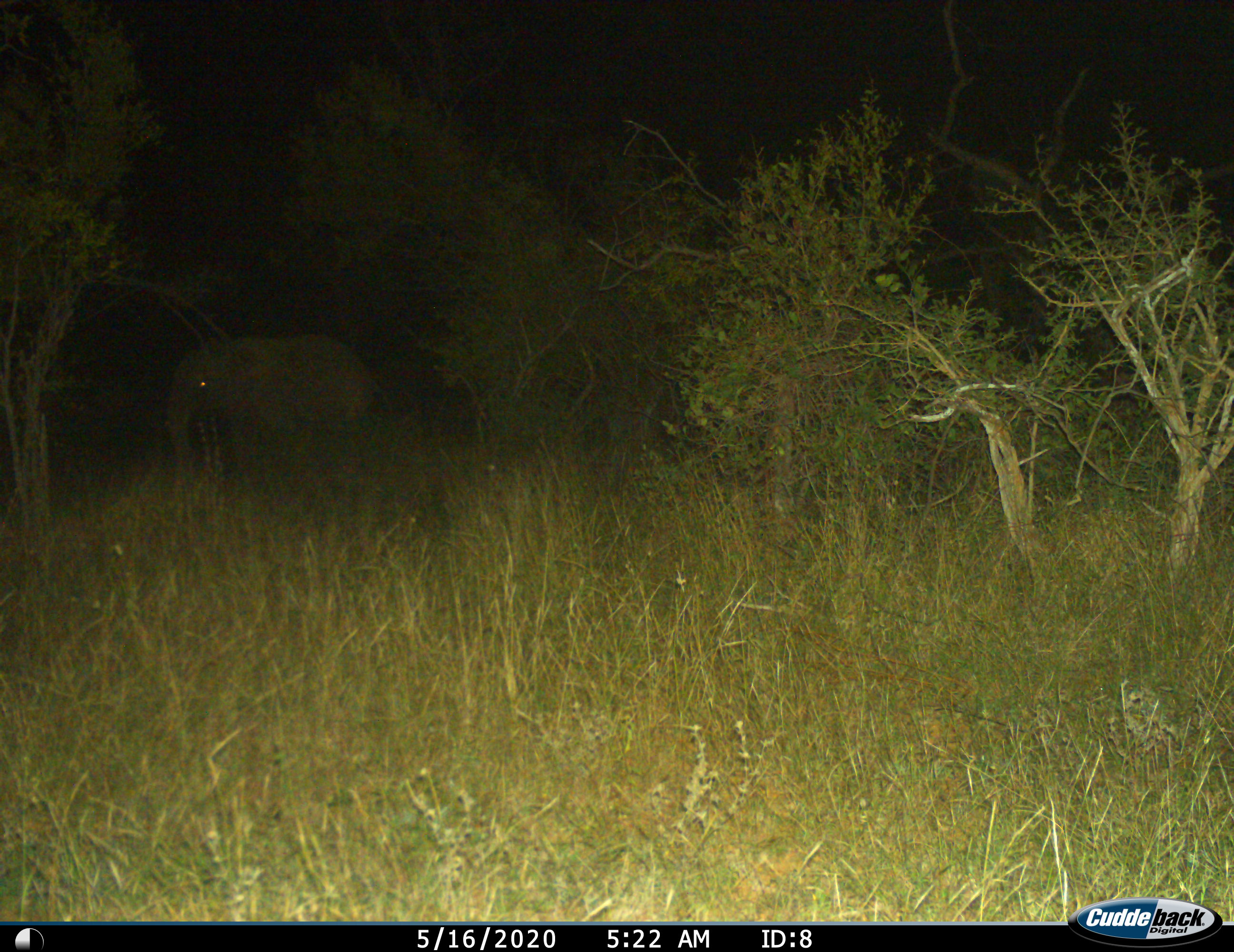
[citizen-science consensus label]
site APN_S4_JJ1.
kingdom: Animalia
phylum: Chordata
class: Mammalia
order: Proboscidea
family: Elephantidae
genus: Loxodonta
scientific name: Loxodonta africana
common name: african bush elephant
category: elephant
Elephant (african bush elephant) (Loxodonta africana), count 1. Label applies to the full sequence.